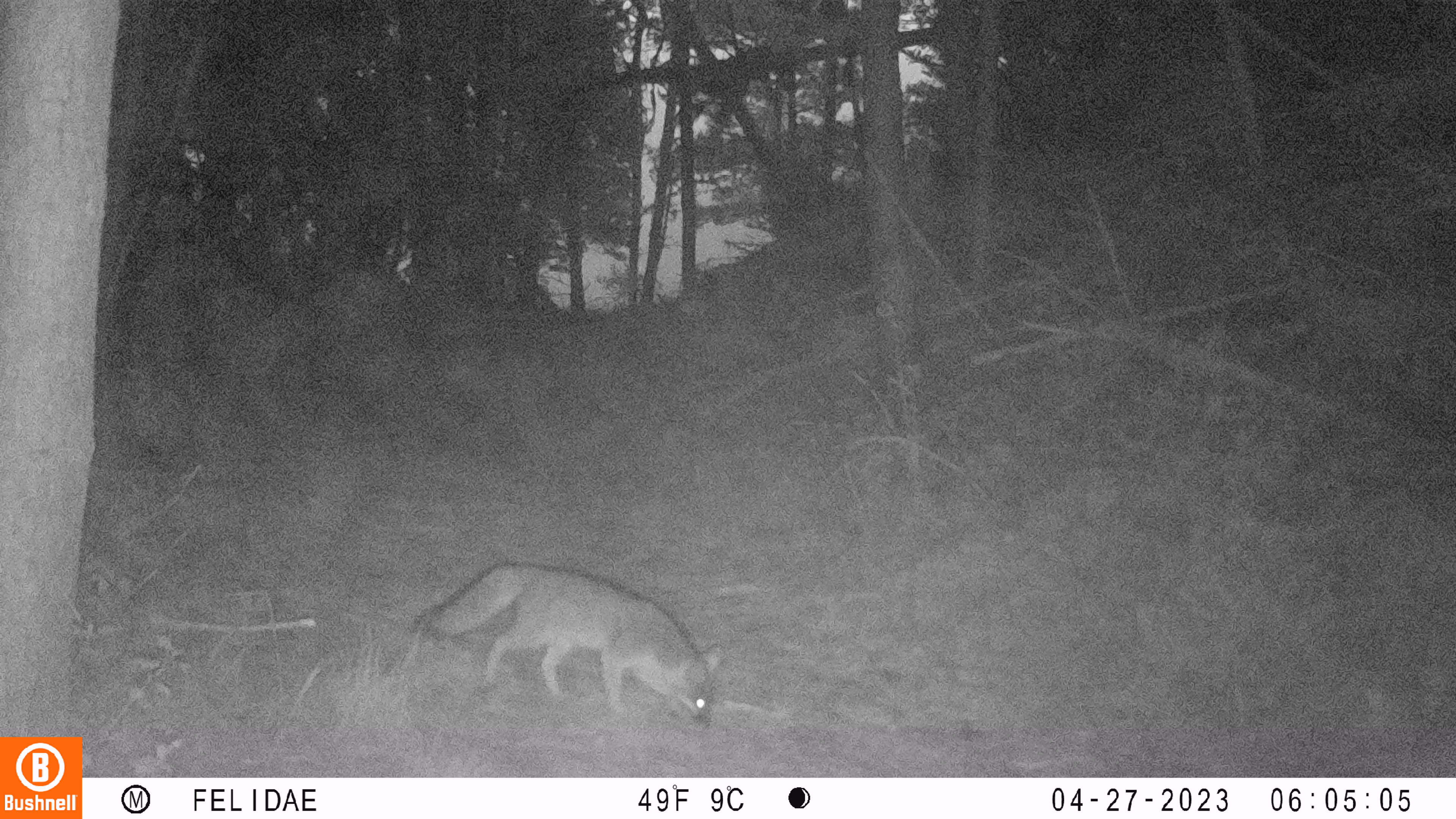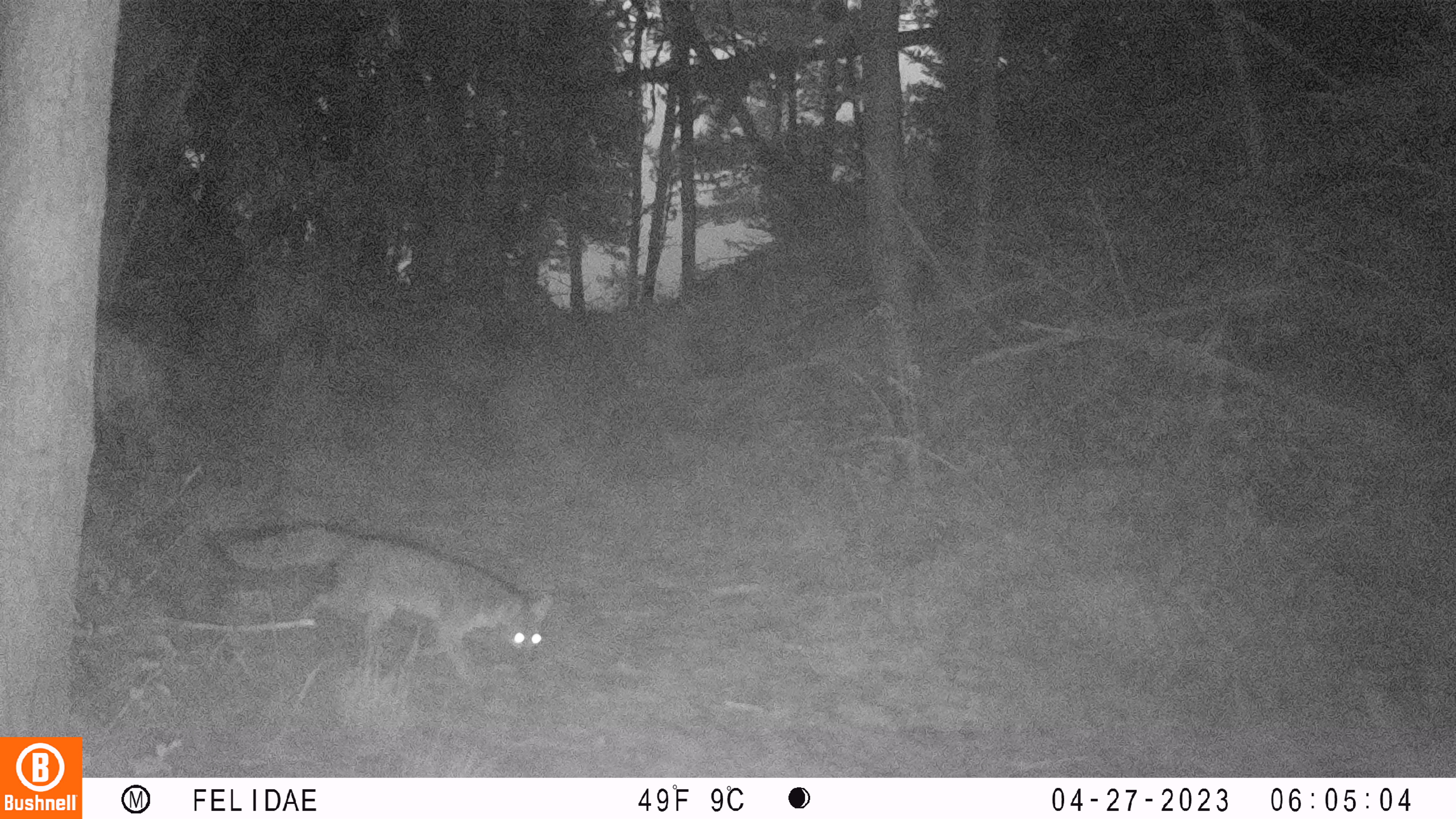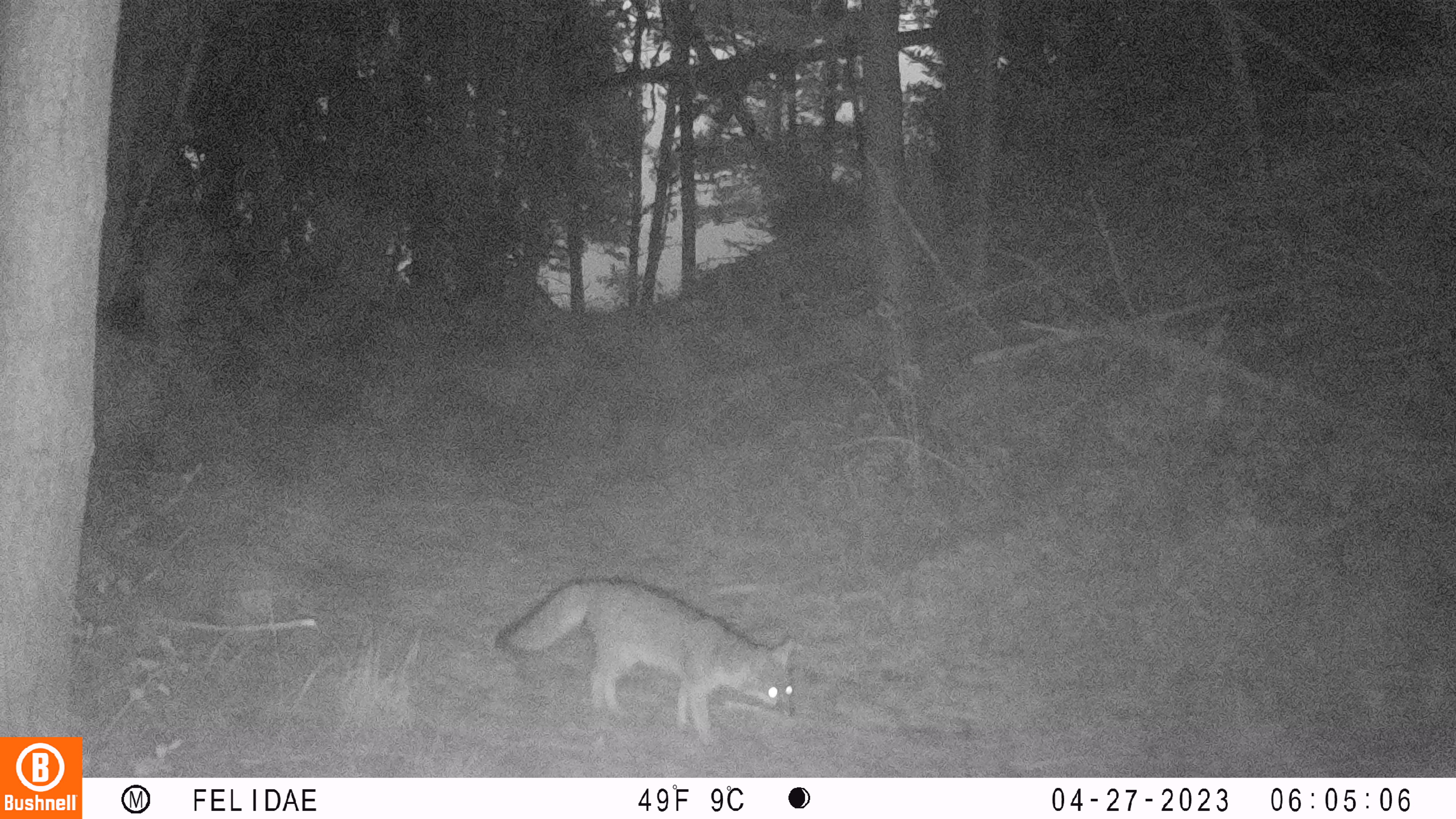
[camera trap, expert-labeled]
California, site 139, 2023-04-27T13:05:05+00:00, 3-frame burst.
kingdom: Animalia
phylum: Chordata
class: Mammalia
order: Carnivora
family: Canidae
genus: Urocyon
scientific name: Urocyon cinereoargenteus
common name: gray fox